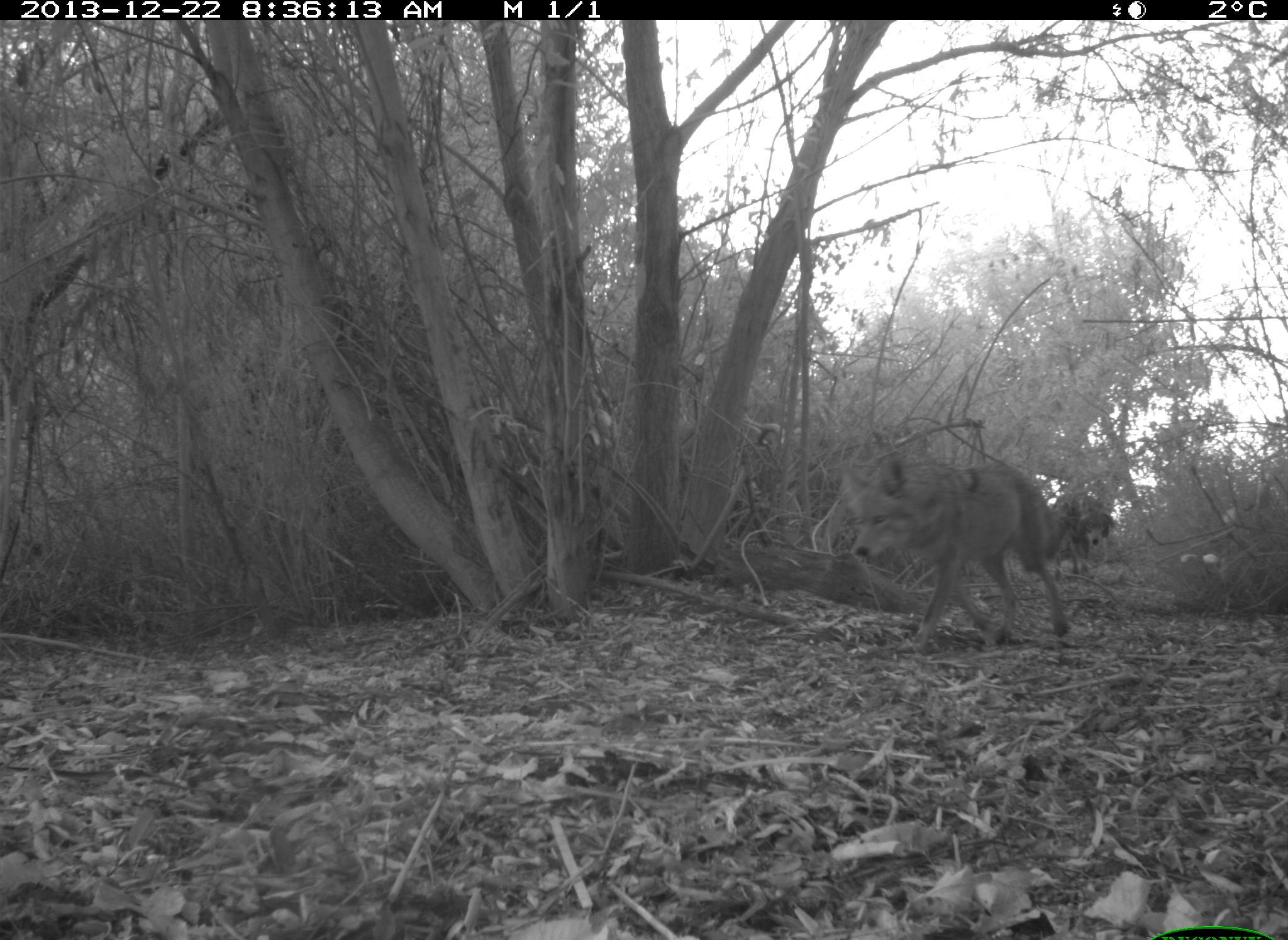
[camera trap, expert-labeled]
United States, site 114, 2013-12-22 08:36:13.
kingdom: Animalia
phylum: Chordata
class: Mammalia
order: Carnivora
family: Canidae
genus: Canis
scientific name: Canis latrans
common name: coyote